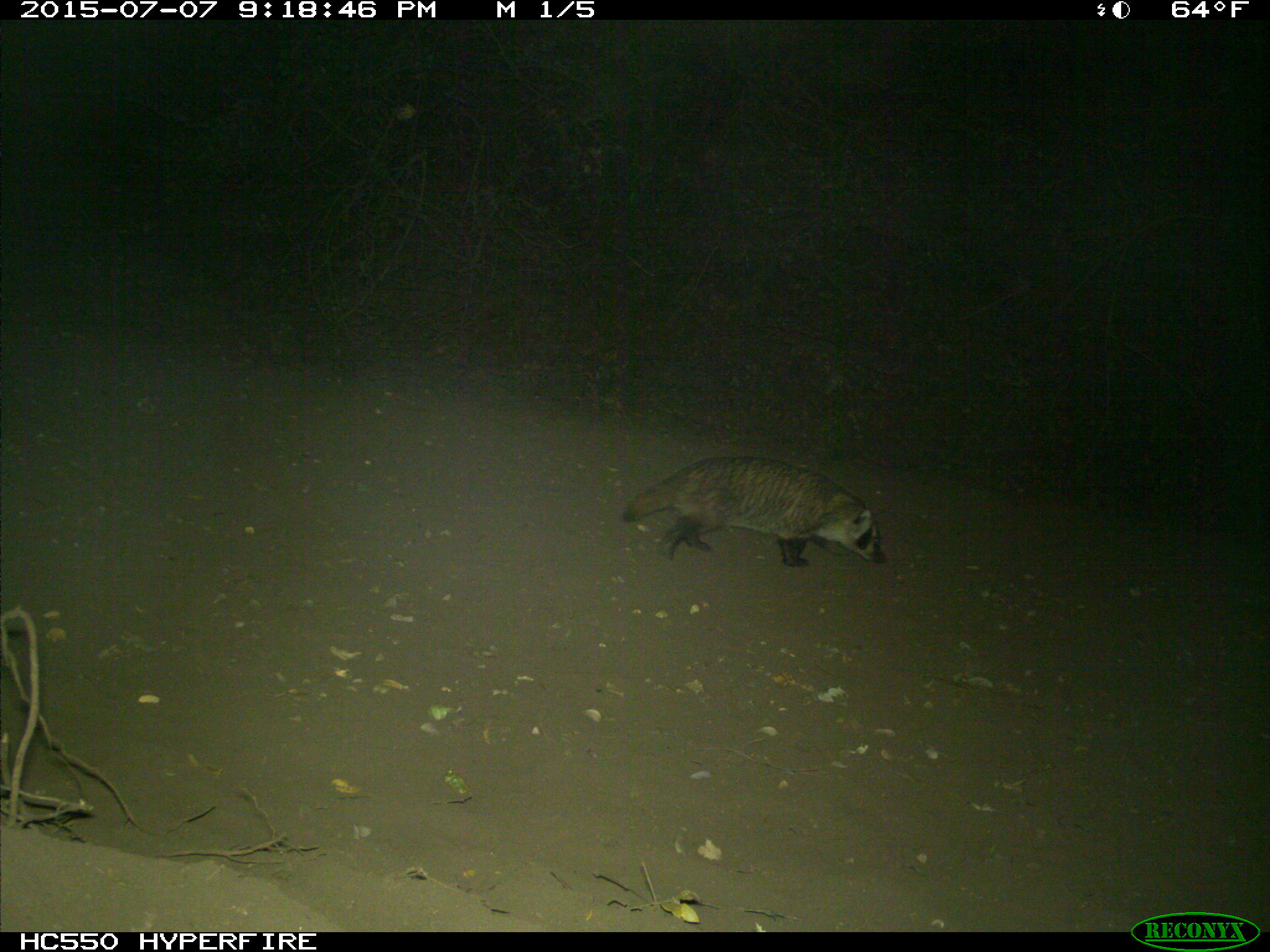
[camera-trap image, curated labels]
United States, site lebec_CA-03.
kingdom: Animalia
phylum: Chordata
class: Mammalia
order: Carnivora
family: Mustelidae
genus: Meles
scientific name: Meles meles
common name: european badger